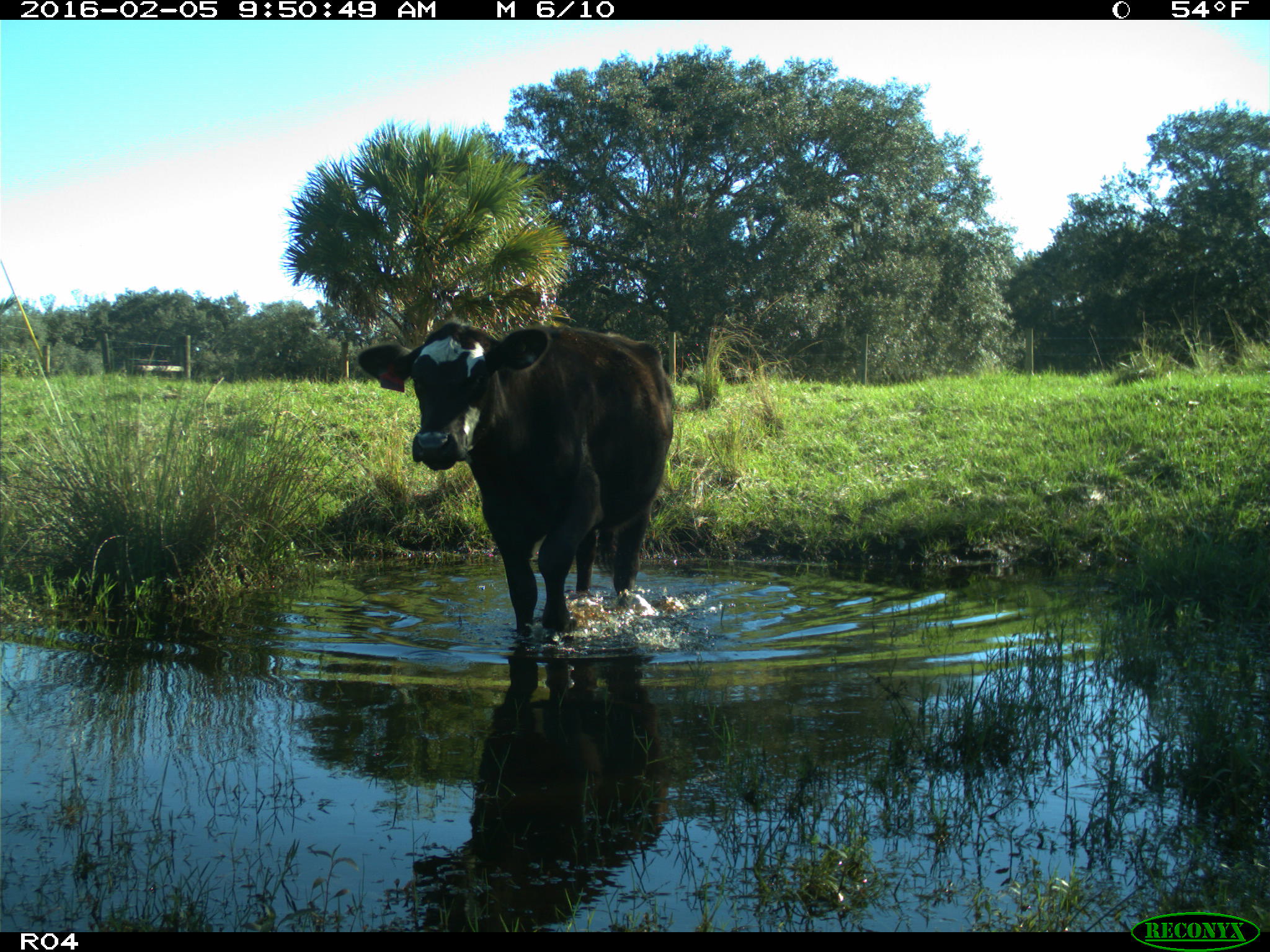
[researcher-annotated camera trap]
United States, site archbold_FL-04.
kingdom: Animalia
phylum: Chordata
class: Mammalia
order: Artiodactyla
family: Bovidae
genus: Bos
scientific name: Bos taurus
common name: domestic cow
Bos taurus (domestic cow).